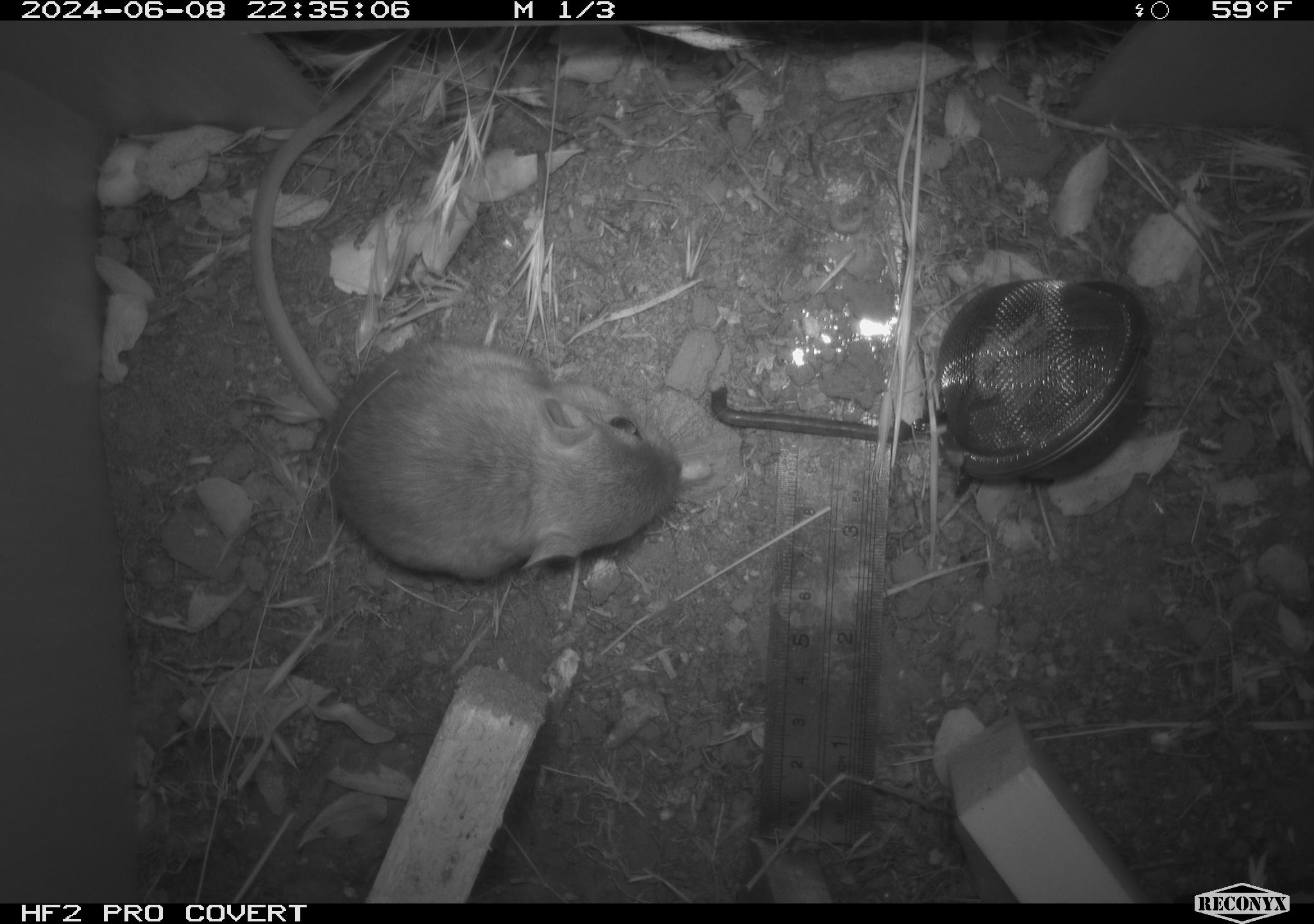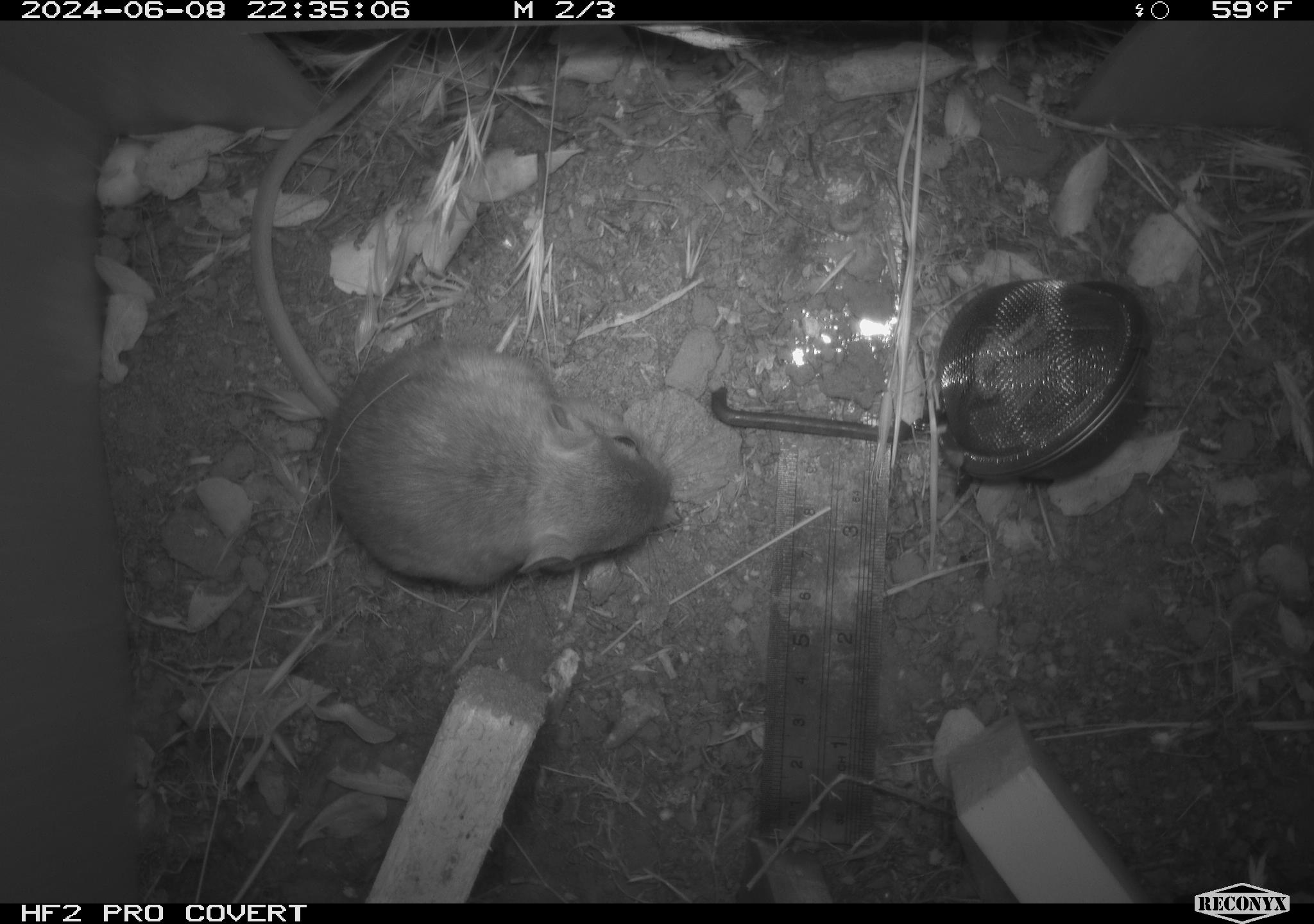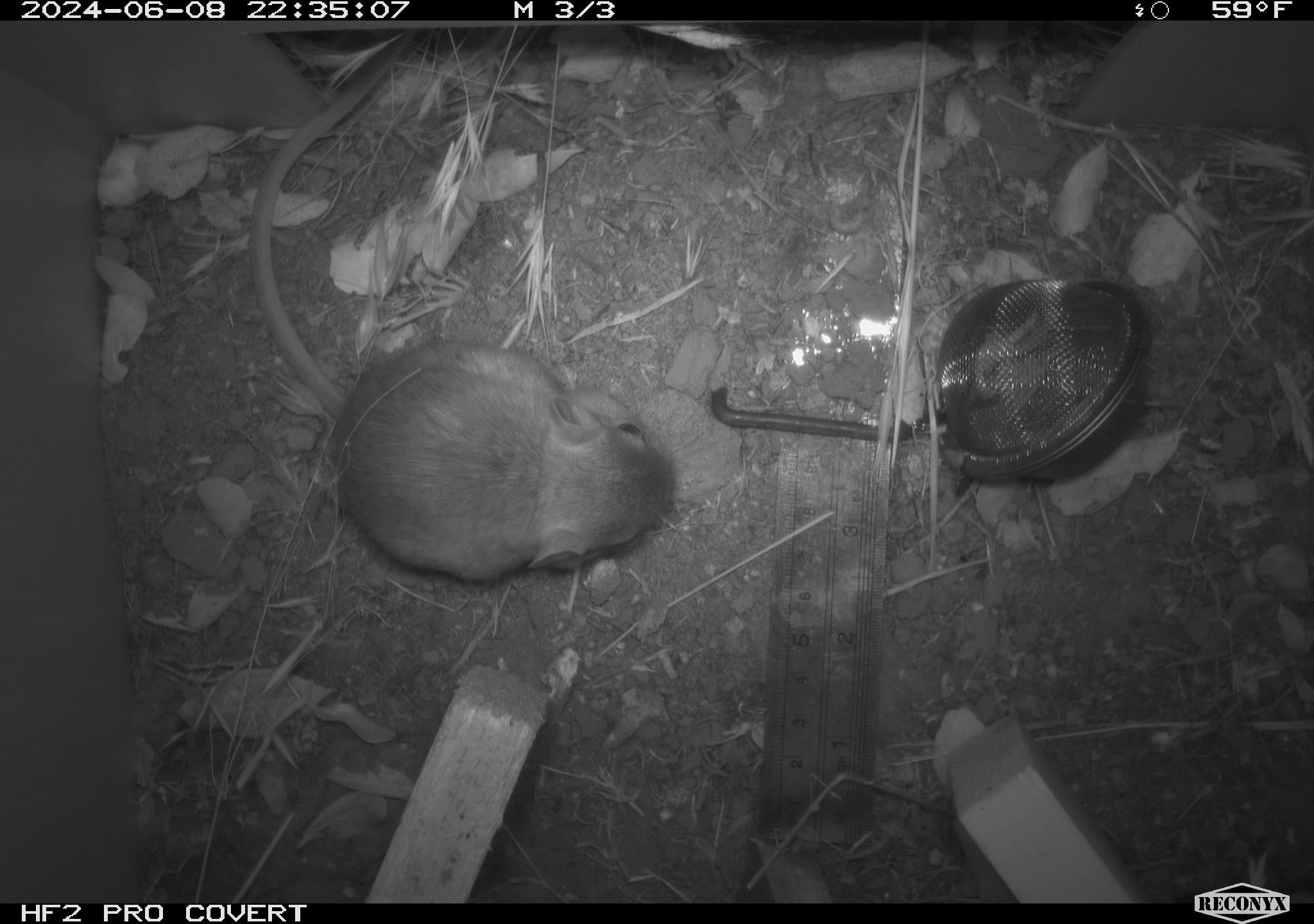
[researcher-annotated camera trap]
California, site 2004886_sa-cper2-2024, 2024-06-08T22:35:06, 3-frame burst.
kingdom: Animalia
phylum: Chordata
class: Mammalia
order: Rodentia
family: Heteromyidae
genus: Dipodomys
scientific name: Dipodomys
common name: kangaroo rats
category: dipodomys species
Dipodomys species (kangaroo rats) (Dipodomys).